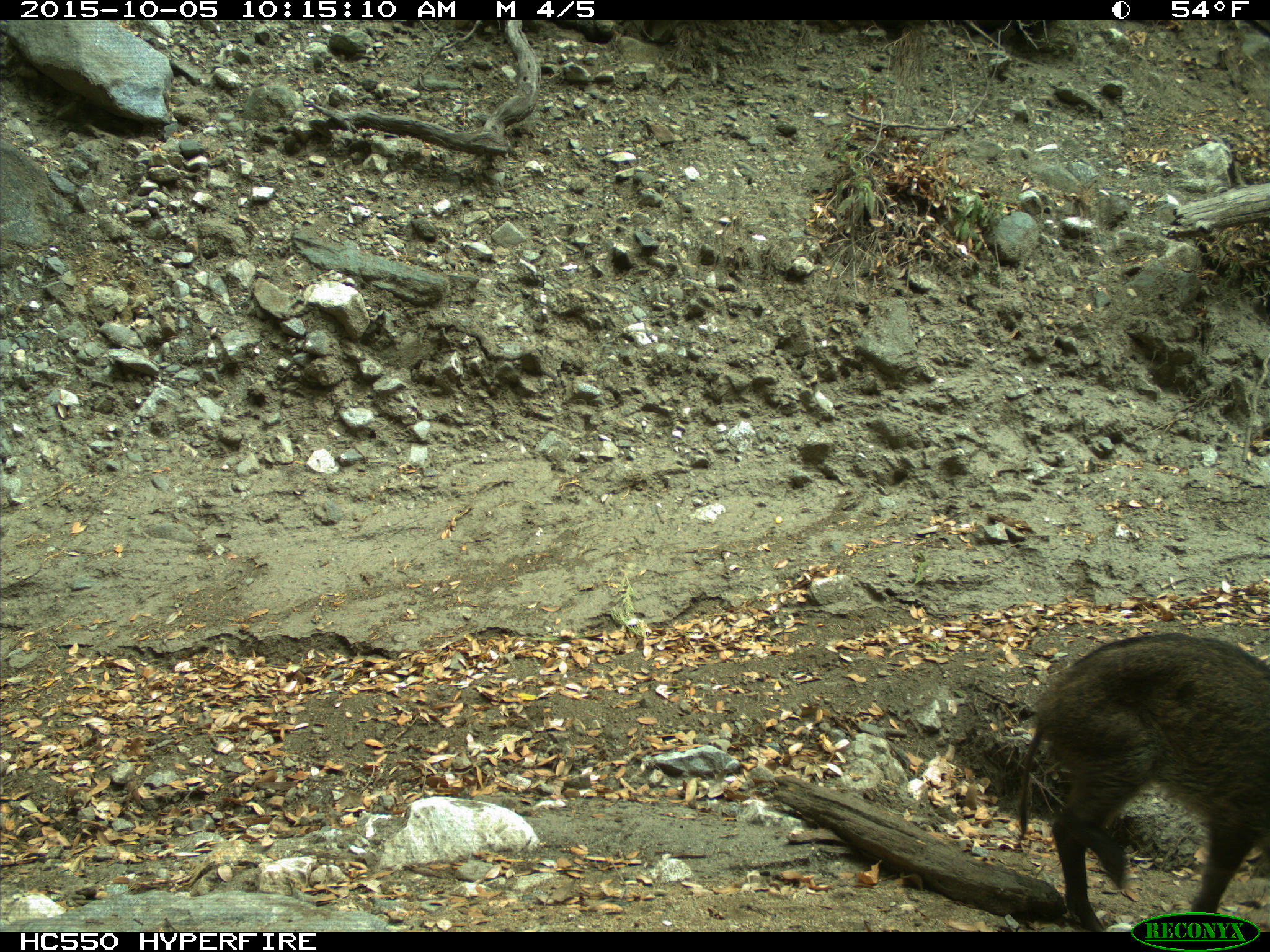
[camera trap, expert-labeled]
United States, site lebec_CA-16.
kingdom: Animalia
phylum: Chordata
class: Mammalia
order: Artiodactyla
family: Suidae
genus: Sus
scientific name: Sus scrofa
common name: wild boar